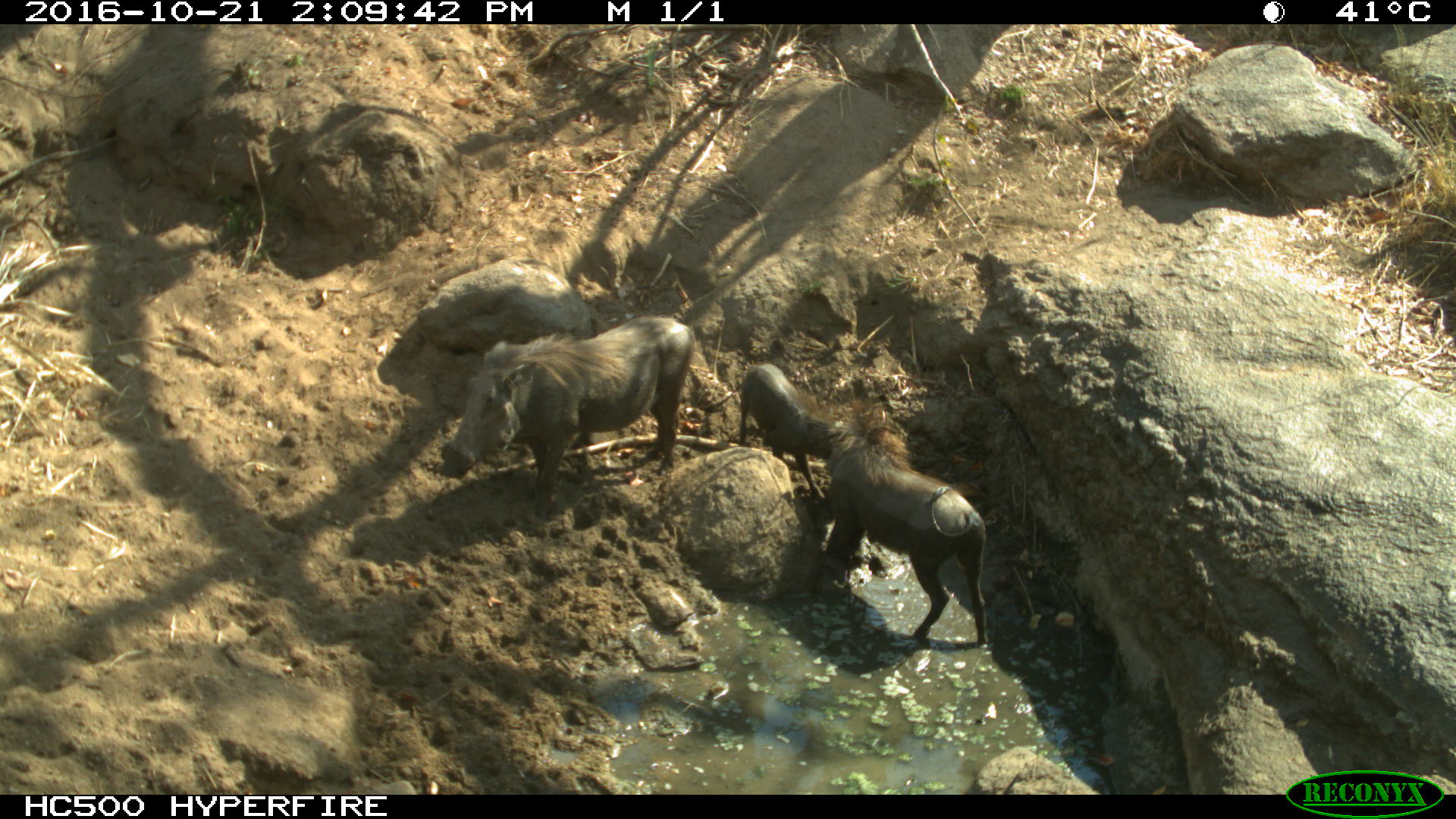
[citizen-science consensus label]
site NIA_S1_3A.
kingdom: Animalia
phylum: Chordata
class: Mammalia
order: Artiodactyla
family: Suidae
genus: Phacochoerus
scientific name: Phacochoerus africanus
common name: warthog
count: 3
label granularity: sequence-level